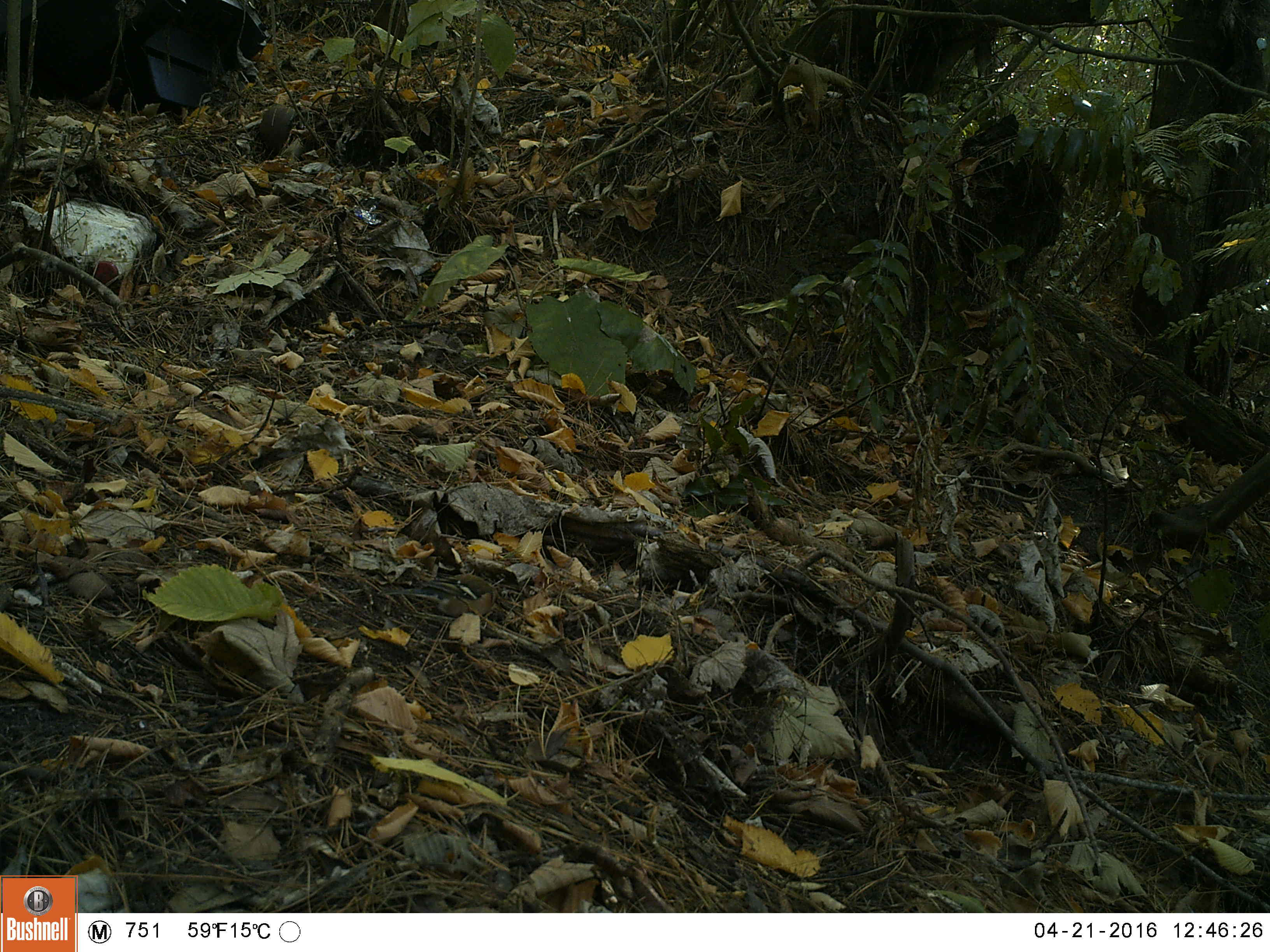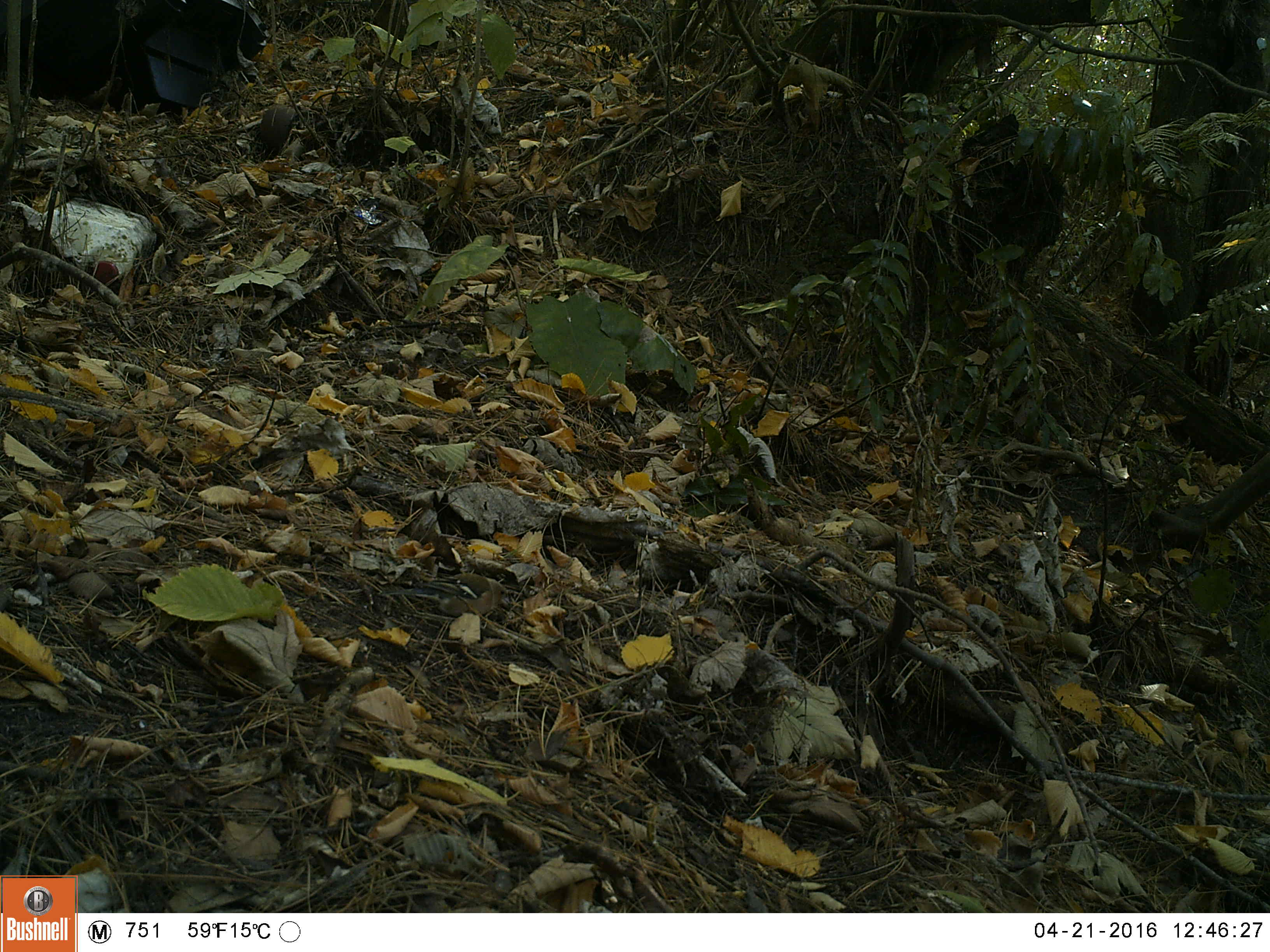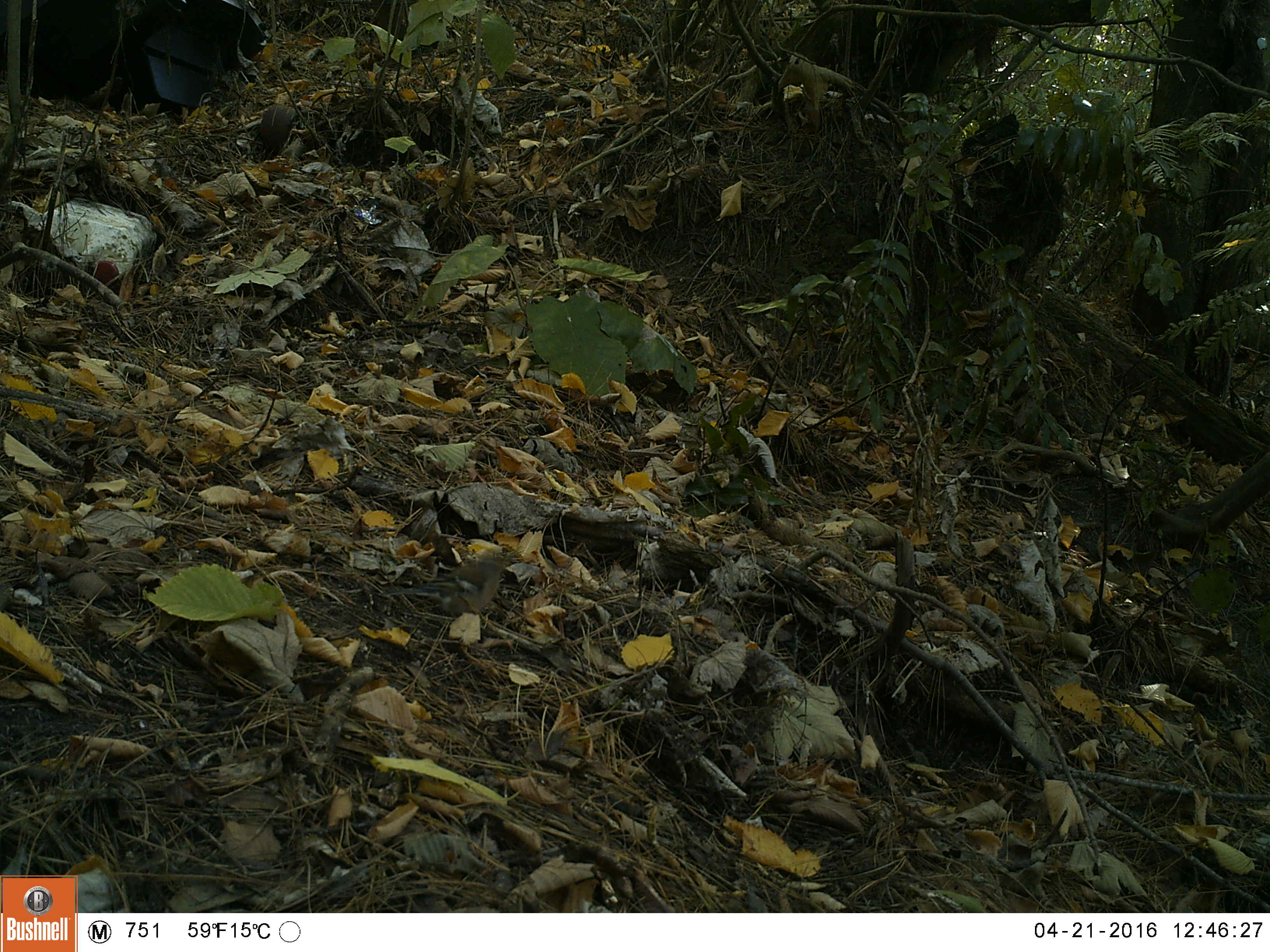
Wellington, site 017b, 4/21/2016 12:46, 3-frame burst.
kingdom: Animalia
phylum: Chordata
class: Aves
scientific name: Aves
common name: bird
Bird (Aves).